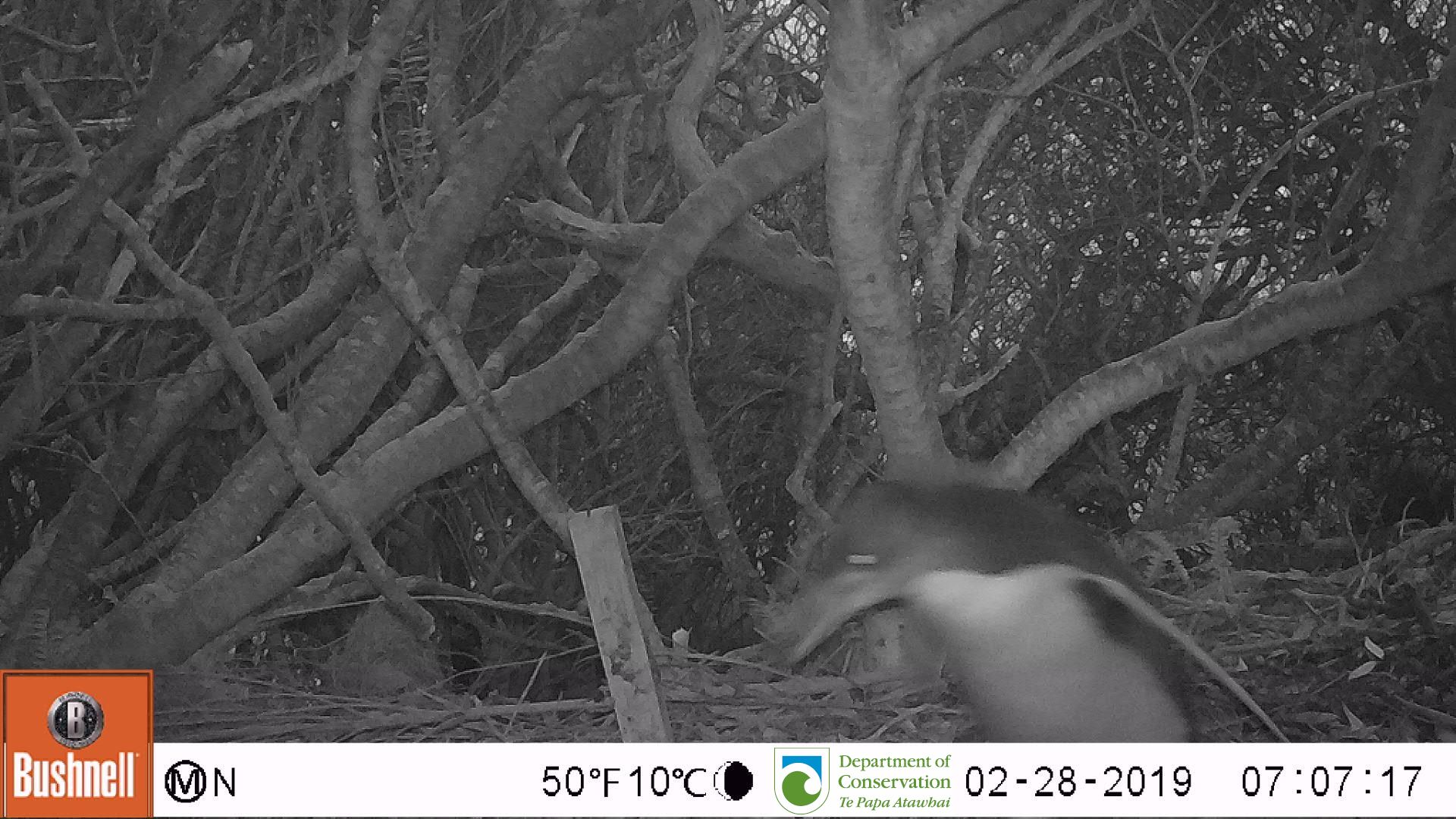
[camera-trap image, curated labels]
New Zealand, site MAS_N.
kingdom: Animalia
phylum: Chordata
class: Aves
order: Sphenisciformes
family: Spheniscidae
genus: Megadyptes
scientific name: Megadyptes antipodes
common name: yellow-eyed penguin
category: yellow eyed penguin